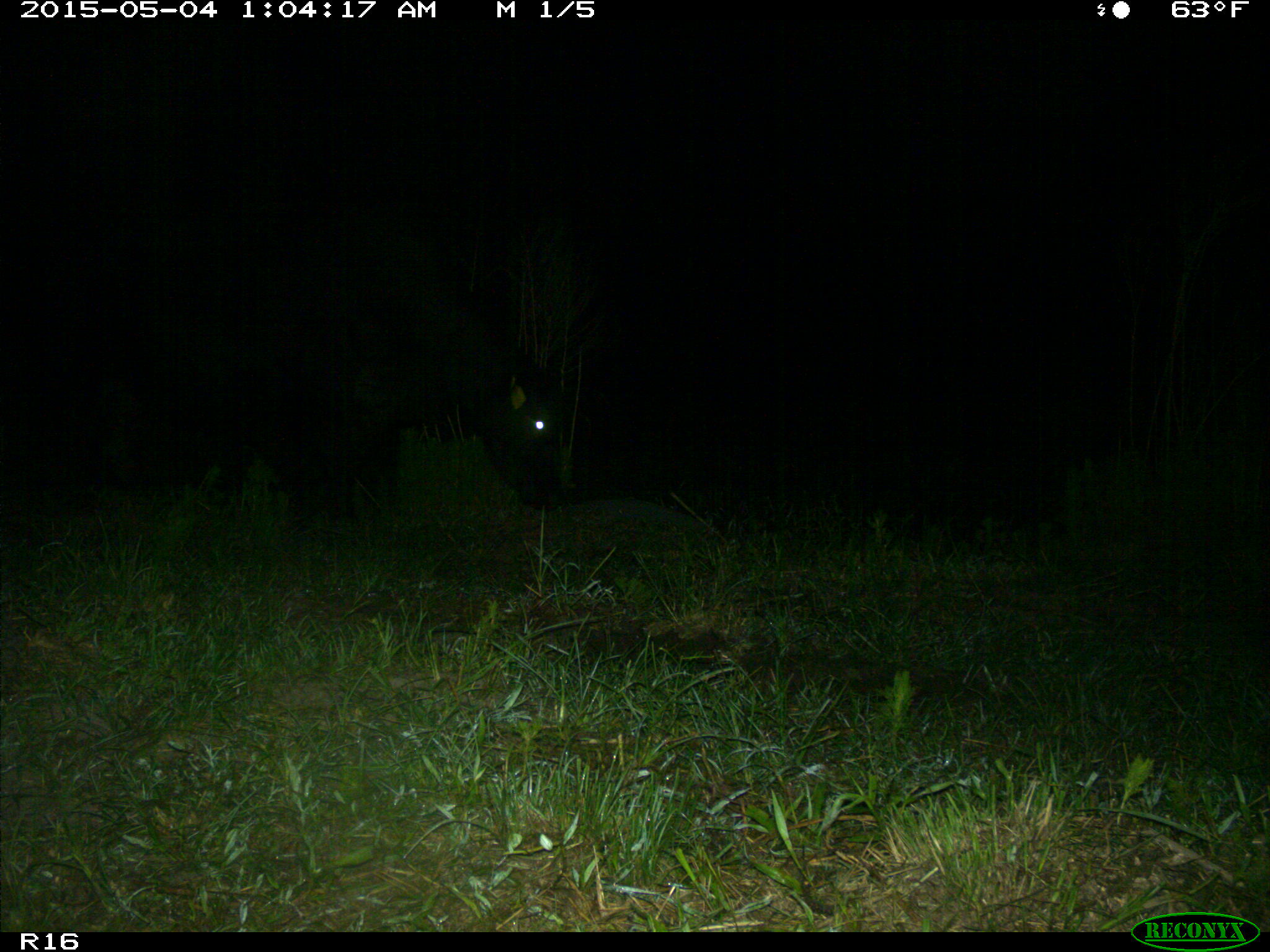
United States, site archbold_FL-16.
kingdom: Animalia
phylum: Chordata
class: Mammalia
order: Artiodactyla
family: Bovidae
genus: Bos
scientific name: Bos taurus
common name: domestic cow